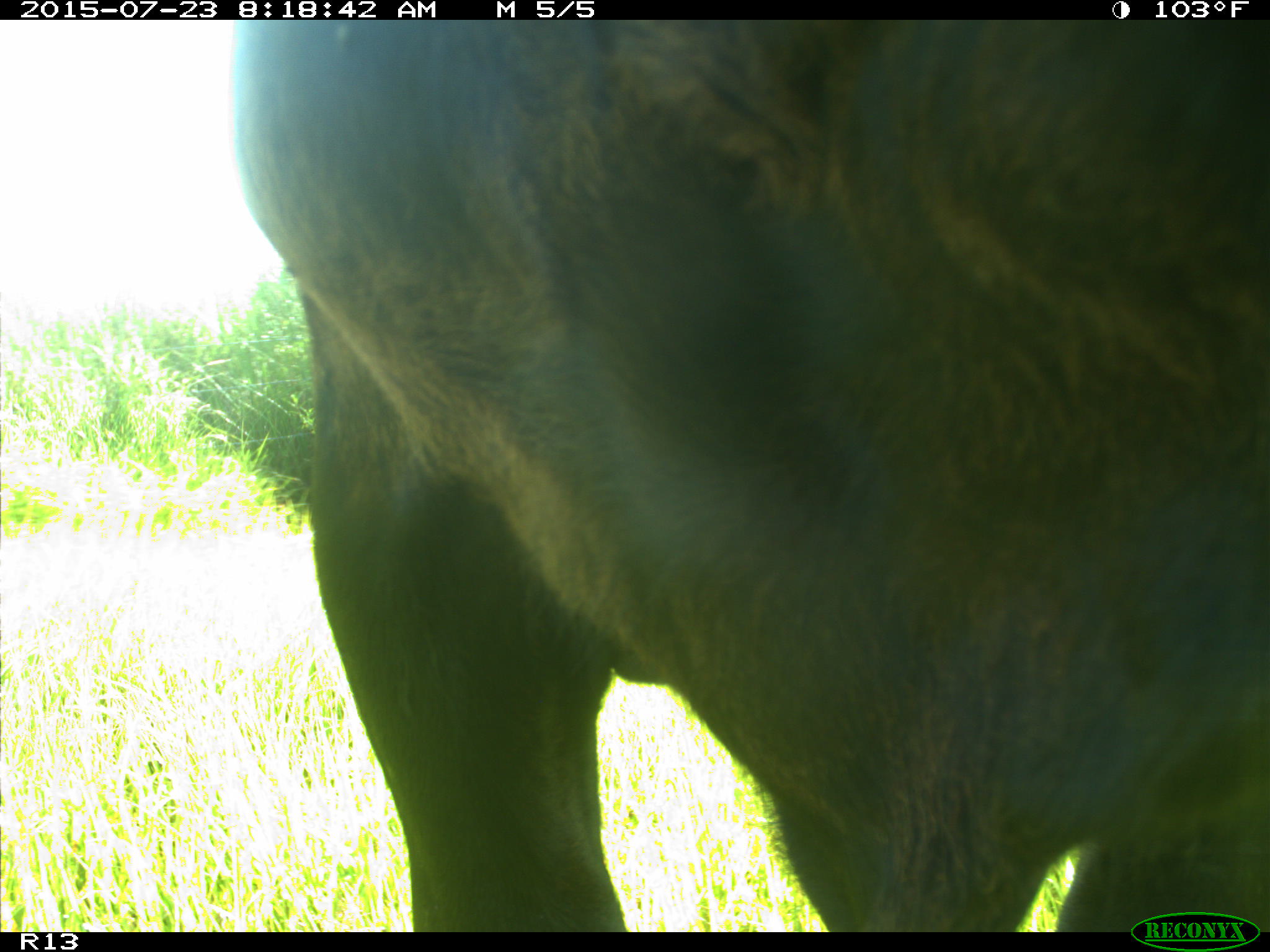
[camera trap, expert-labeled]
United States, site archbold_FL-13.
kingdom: Animalia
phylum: Chordata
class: Mammalia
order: Artiodactyla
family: Bovidae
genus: Bos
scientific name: Bos taurus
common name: domestic cow